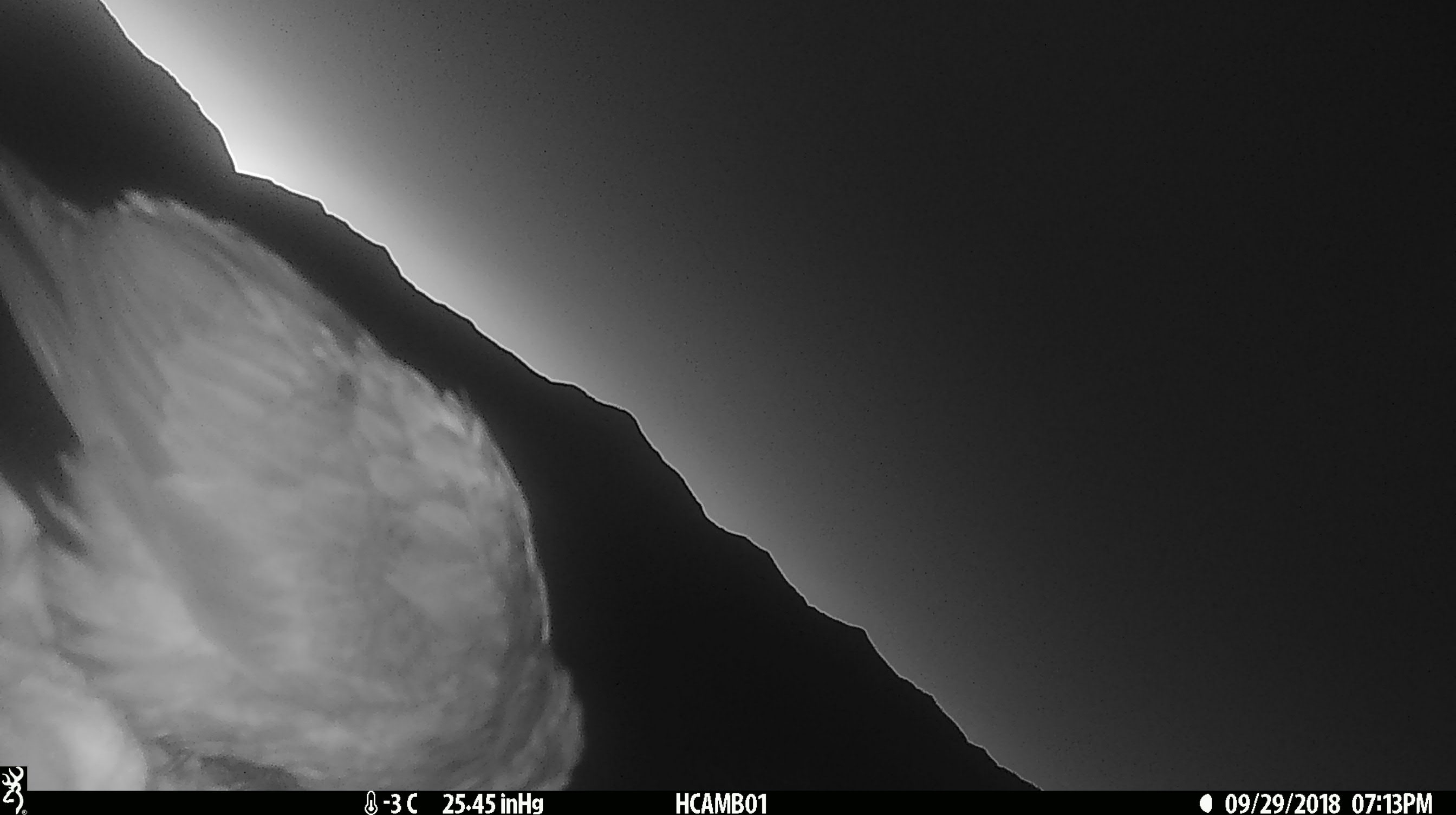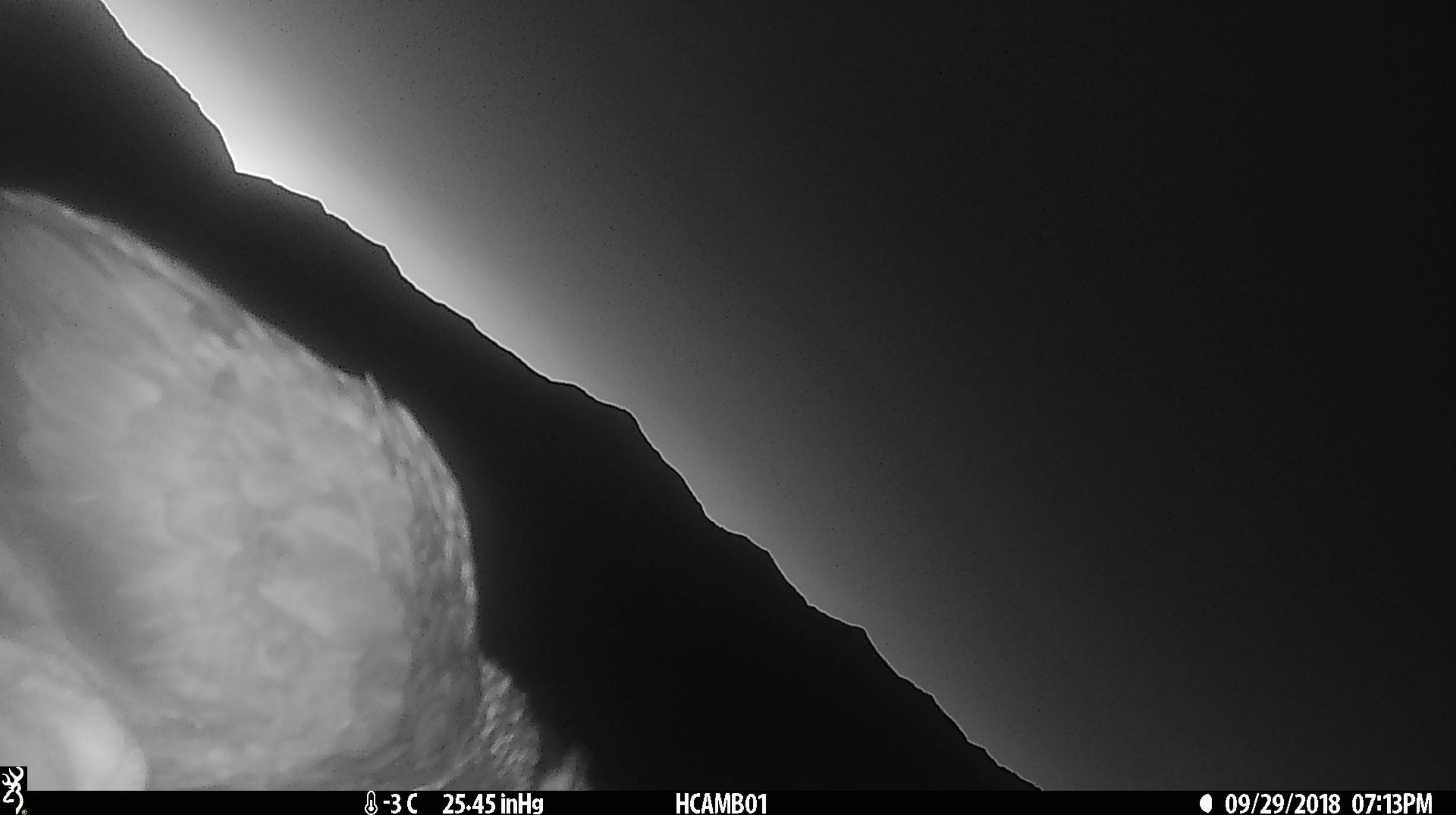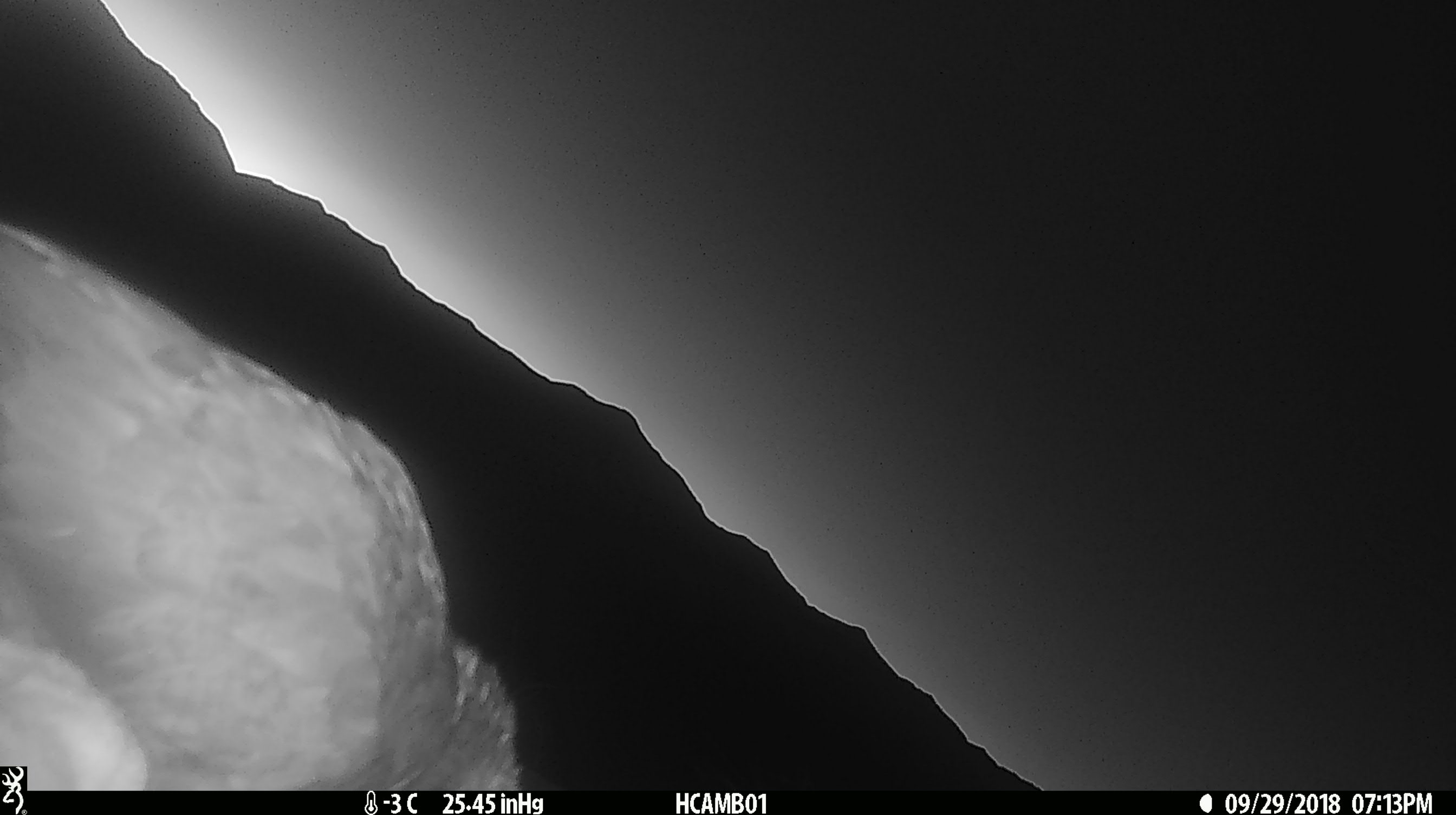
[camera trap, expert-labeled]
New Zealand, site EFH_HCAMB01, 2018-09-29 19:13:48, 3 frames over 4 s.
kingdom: Animalia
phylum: Chordata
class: Aves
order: Psittaciformes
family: Strigopidae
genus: Nestor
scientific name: Nestor notabilis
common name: kea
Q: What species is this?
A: Kea (Nestor notabilis).